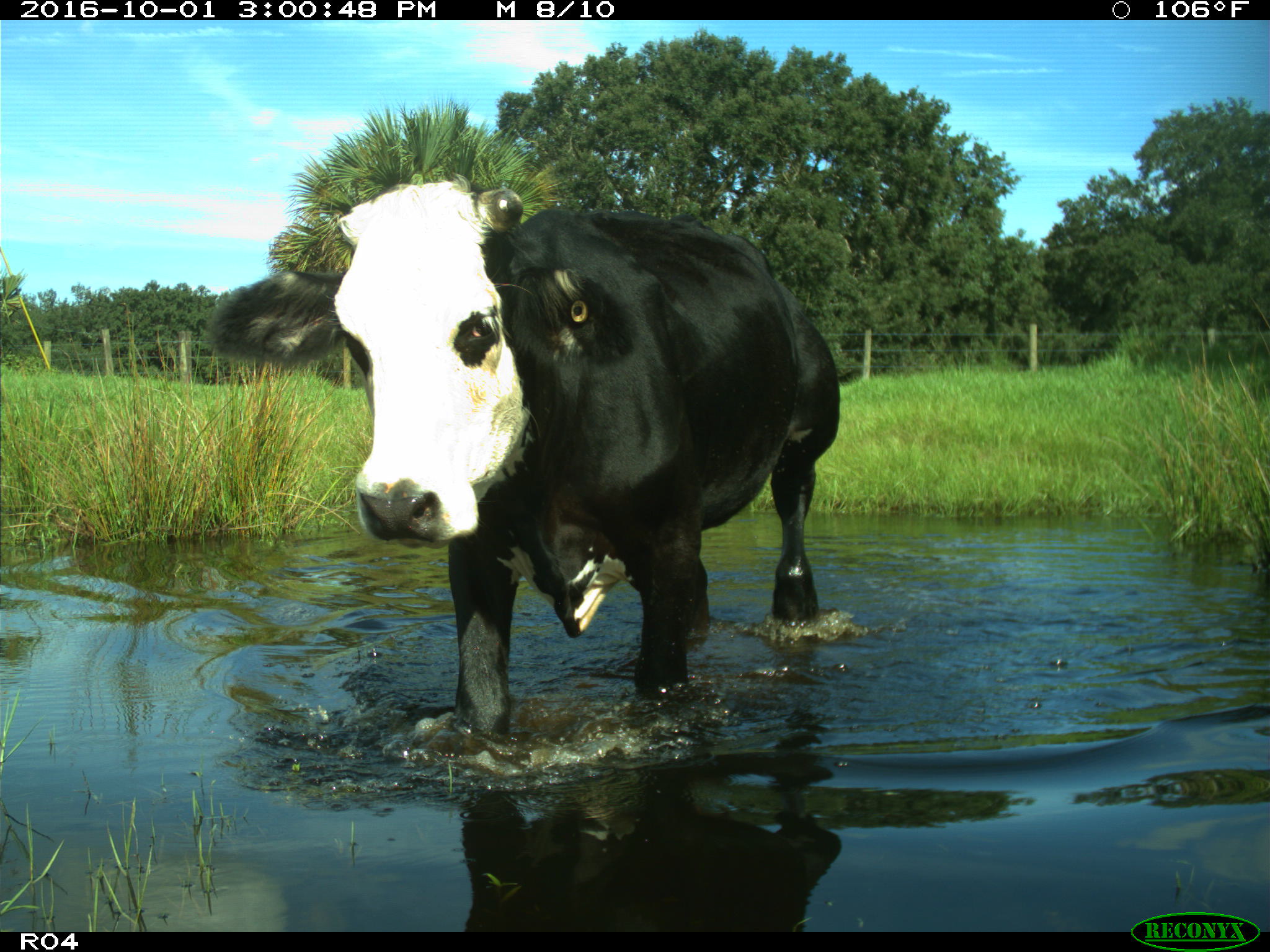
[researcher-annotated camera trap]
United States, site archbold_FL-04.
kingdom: Animalia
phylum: Chordata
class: Mammalia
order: Artiodactyla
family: Bovidae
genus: Bos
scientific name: Bos taurus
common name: domestic cow